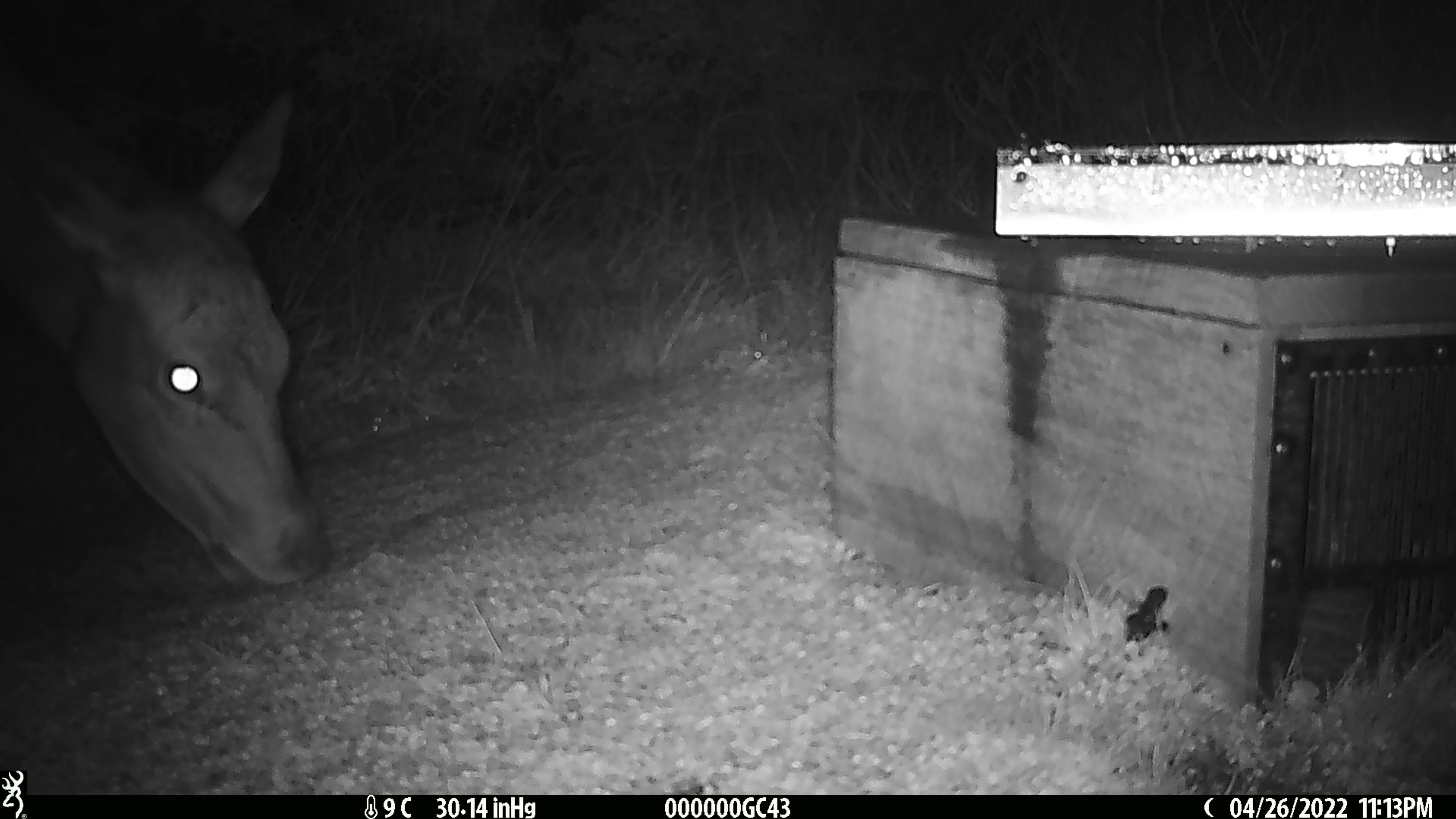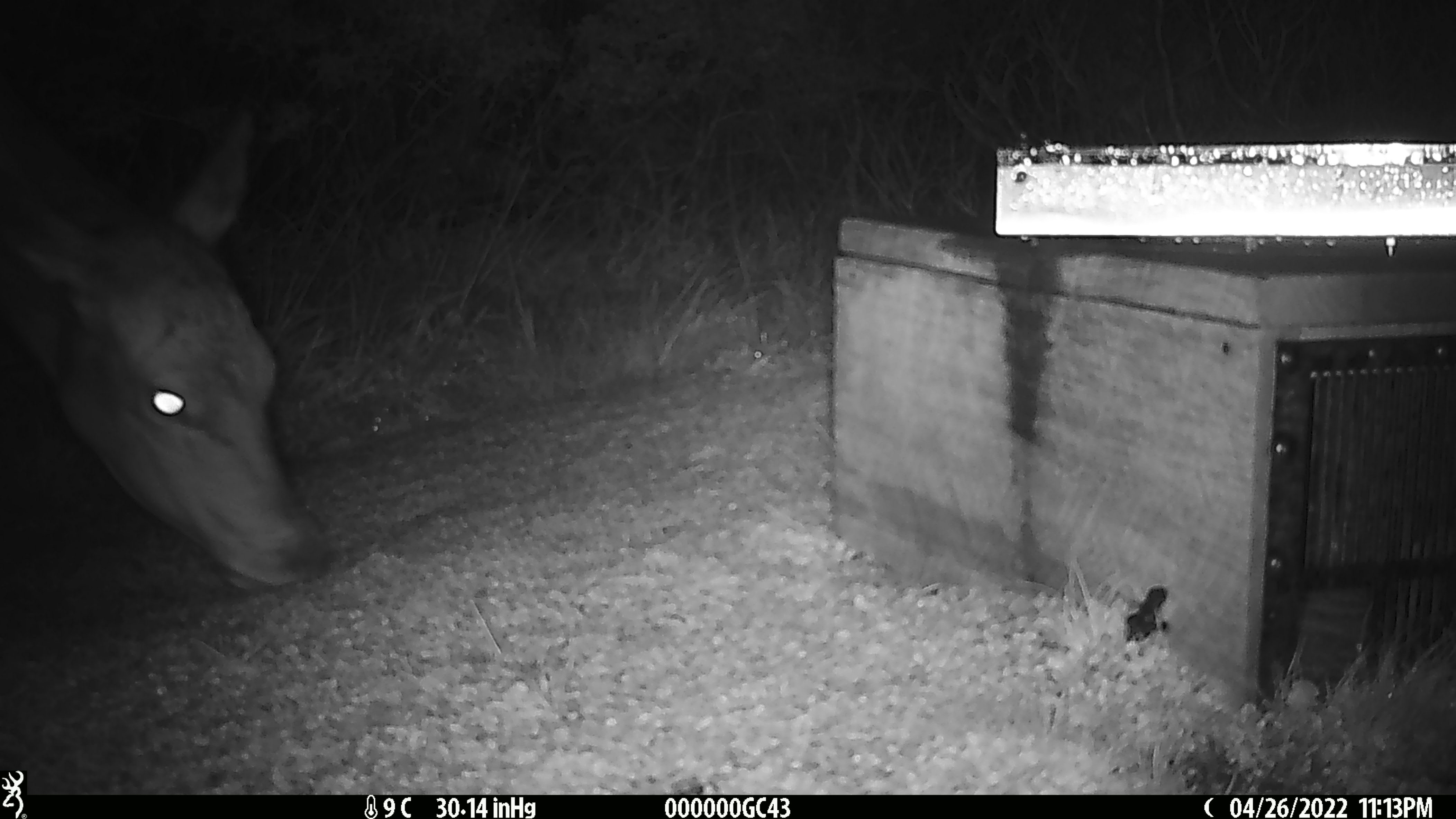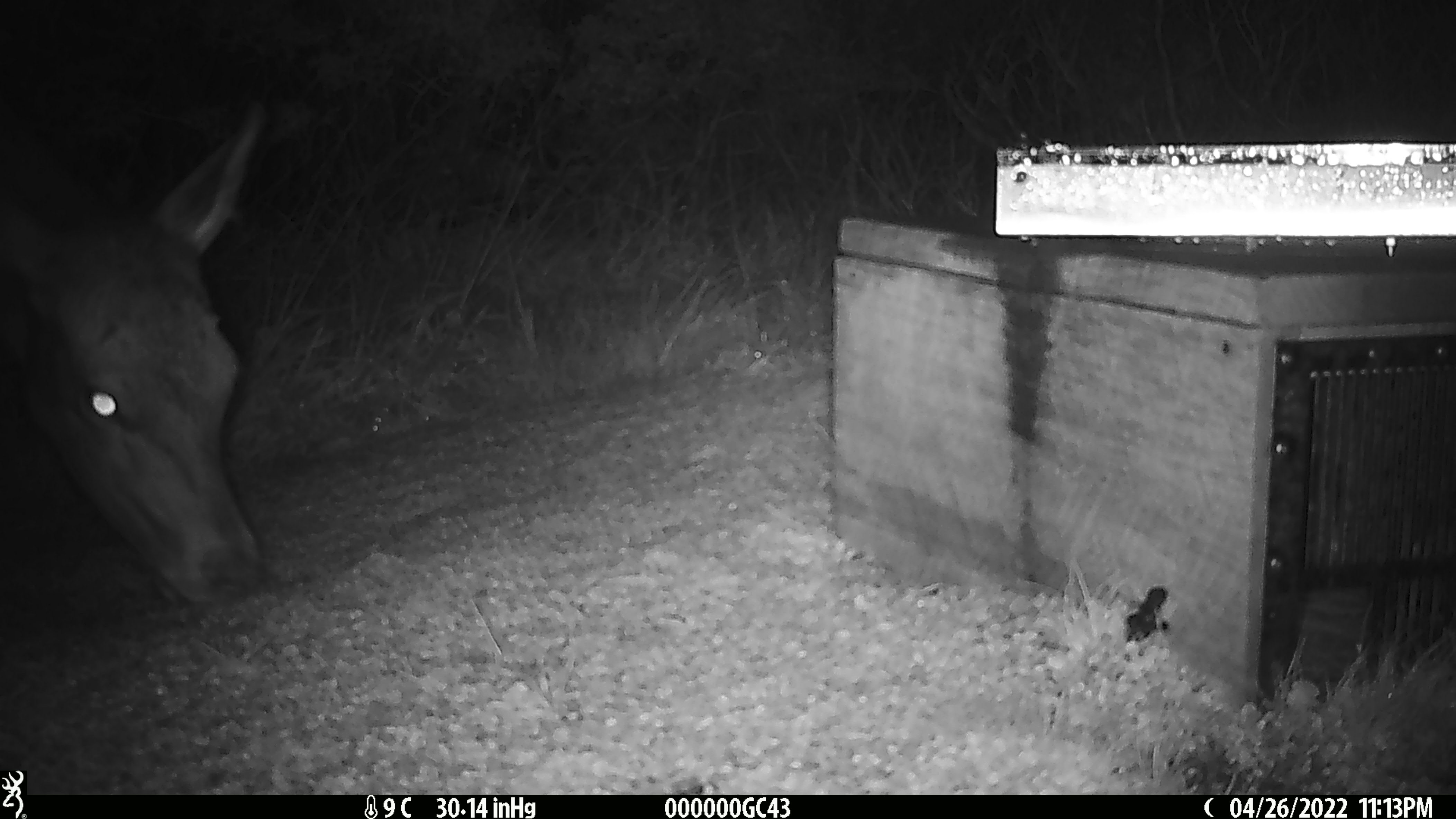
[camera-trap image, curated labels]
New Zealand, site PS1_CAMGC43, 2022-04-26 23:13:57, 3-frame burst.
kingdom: Animalia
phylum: Chordata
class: Mammalia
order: Artiodactyla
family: Cervidae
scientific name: Cervidae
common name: deer